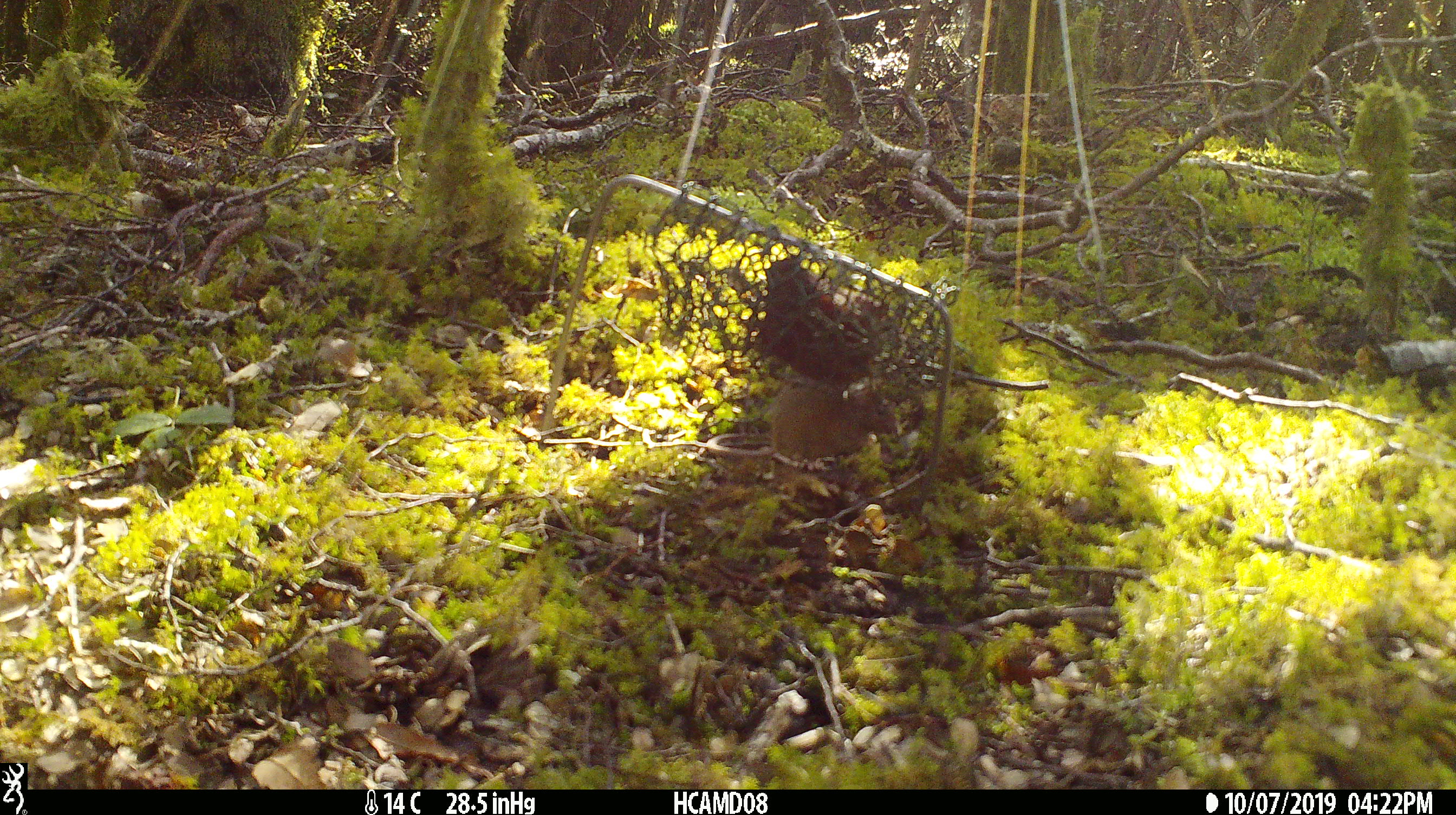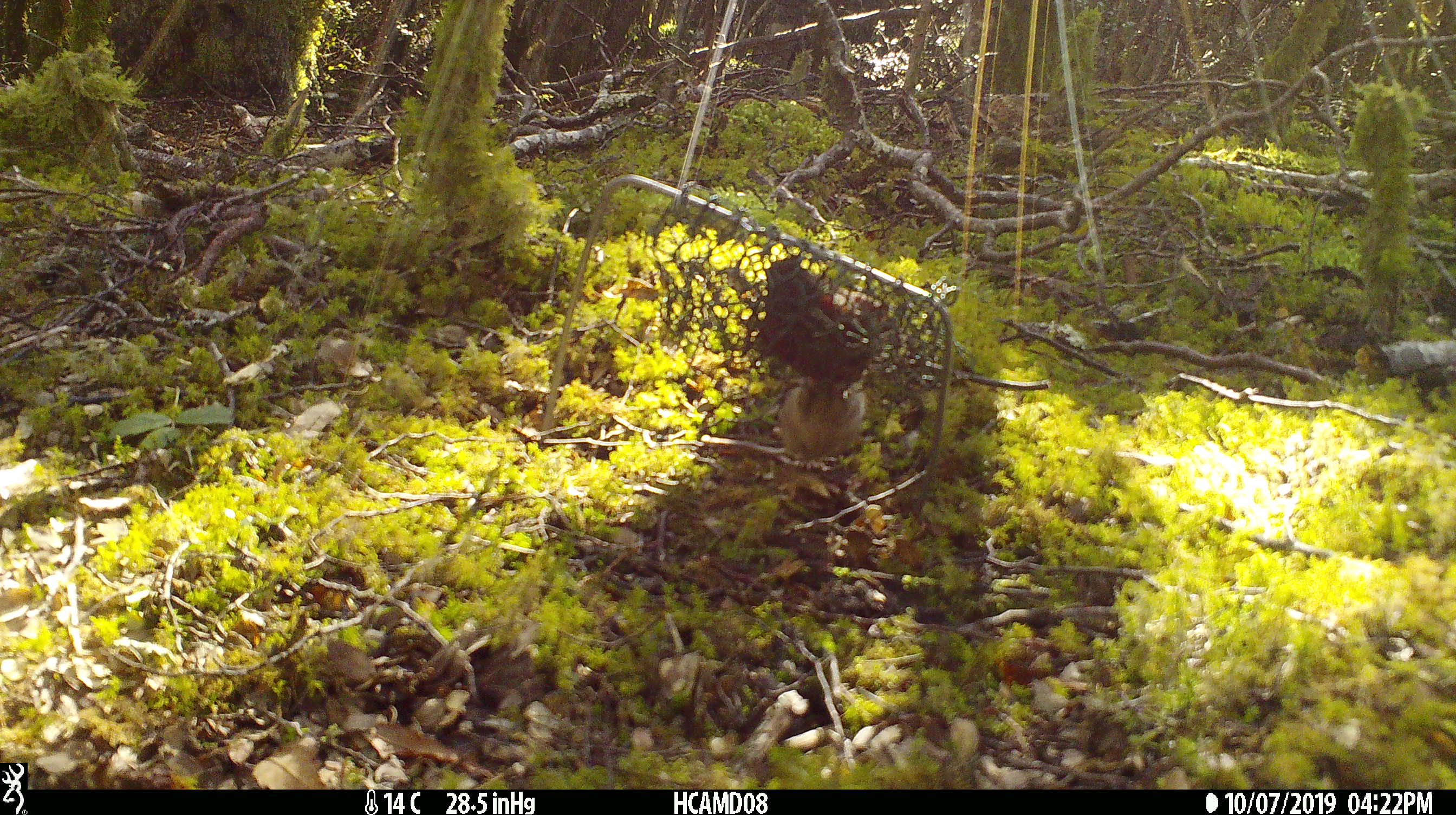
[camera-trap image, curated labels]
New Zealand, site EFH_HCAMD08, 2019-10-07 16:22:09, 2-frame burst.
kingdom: Animalia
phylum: Chordata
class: Mammalia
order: Rodentia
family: Muridae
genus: Mus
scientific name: Mus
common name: mouse